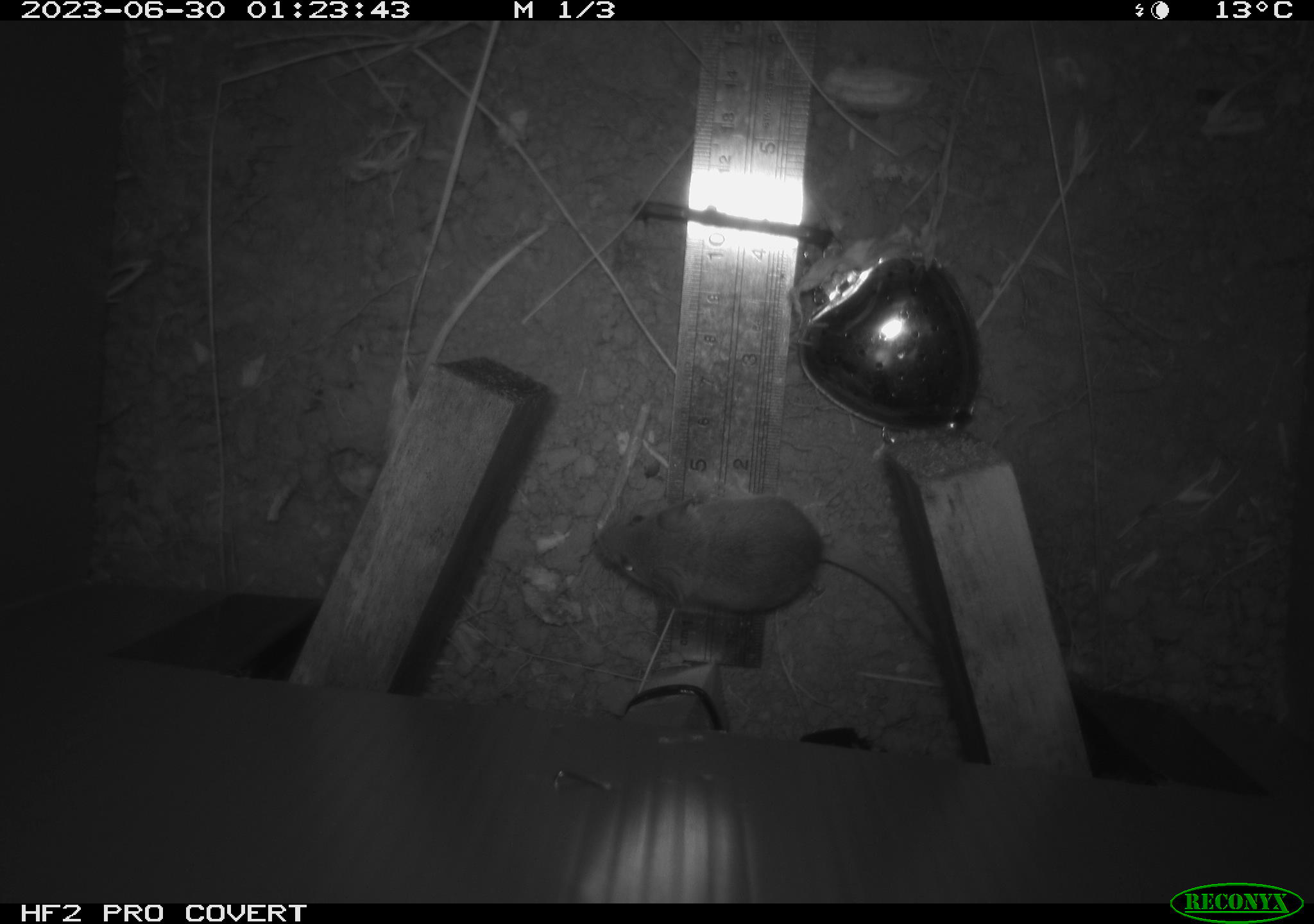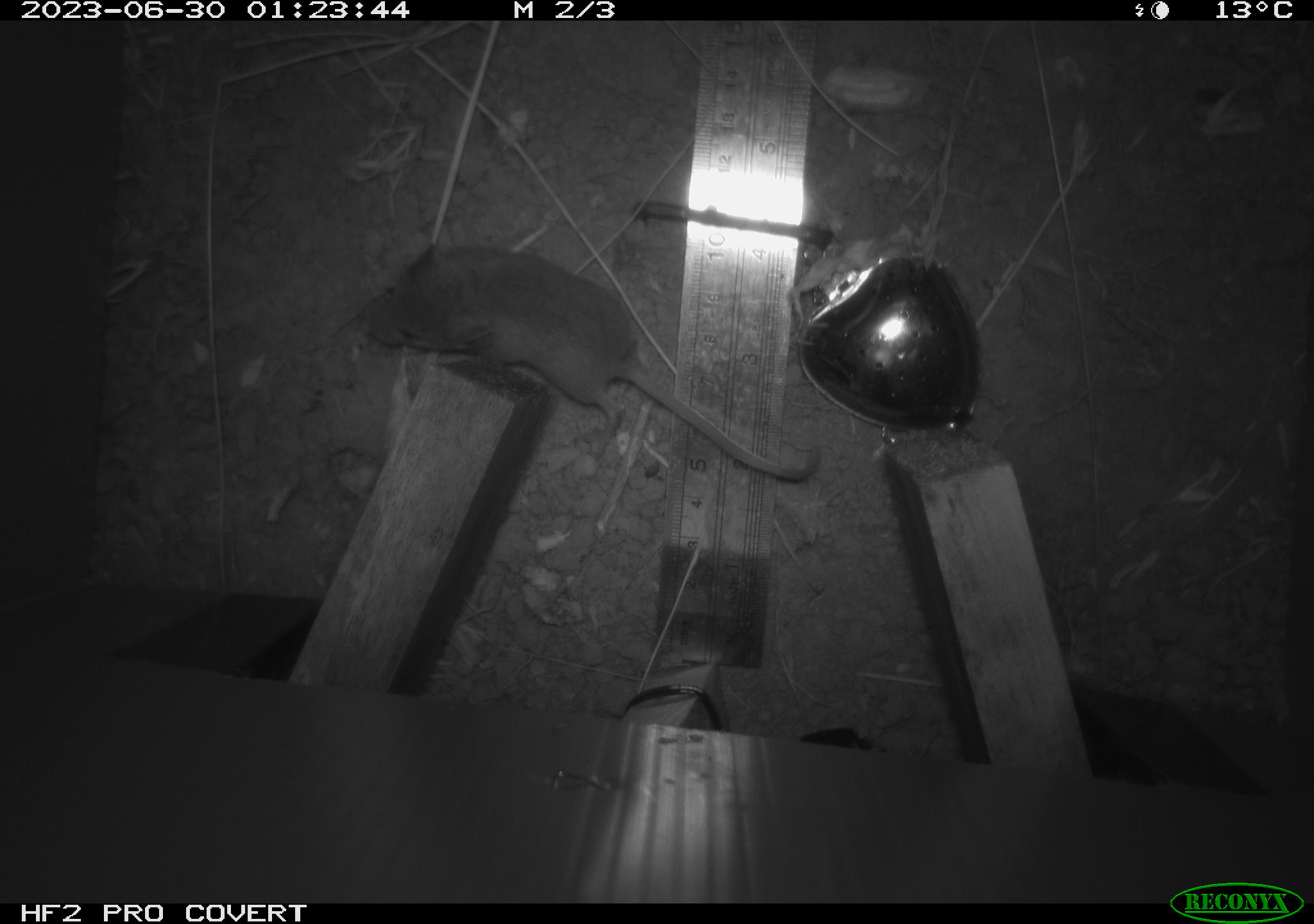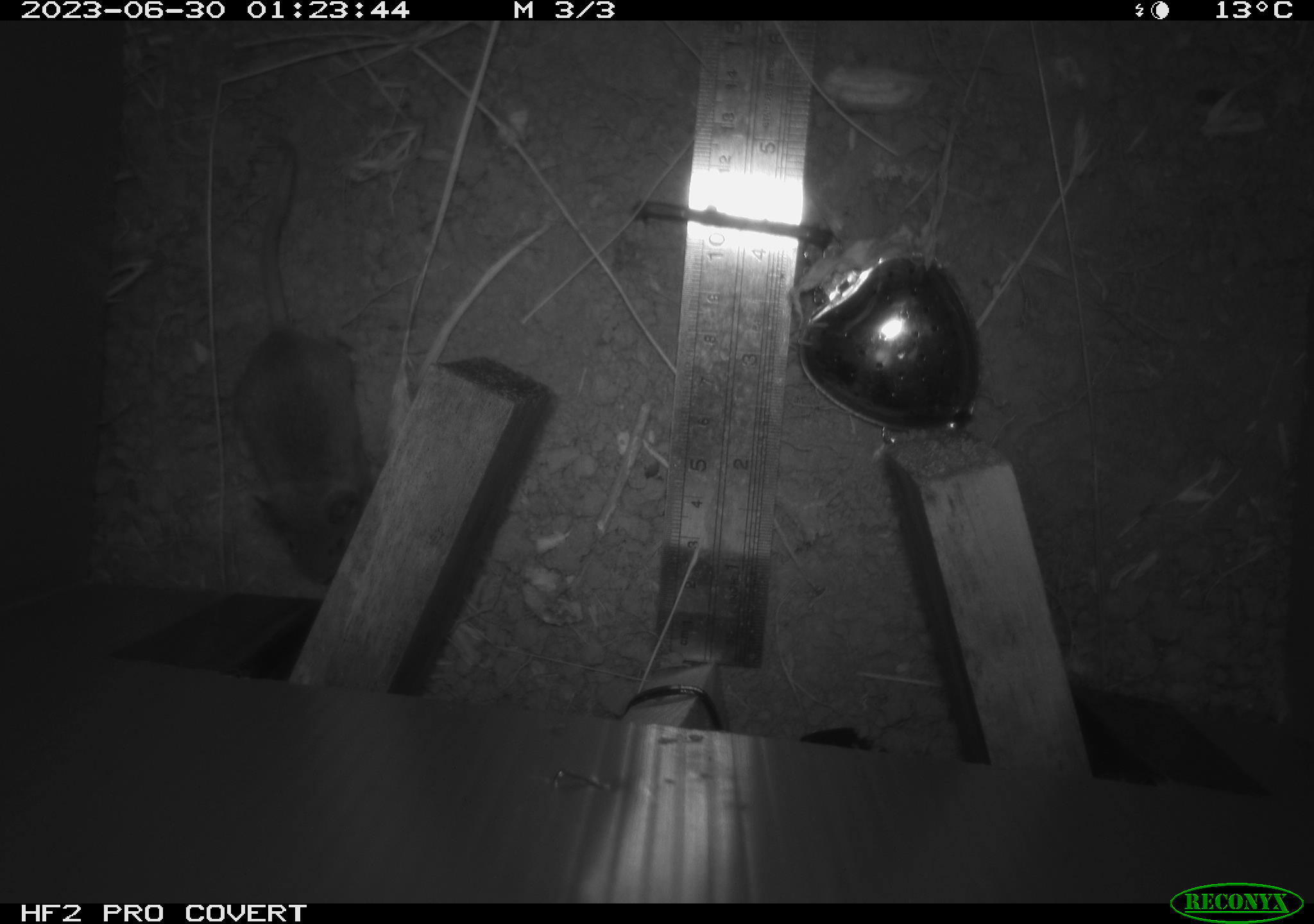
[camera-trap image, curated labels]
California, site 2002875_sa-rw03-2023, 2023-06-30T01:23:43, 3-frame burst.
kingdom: Animalia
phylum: Chordata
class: Mammalia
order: Rodentia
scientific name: Rodentia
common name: mouse species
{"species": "mouse species (Rodentia)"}